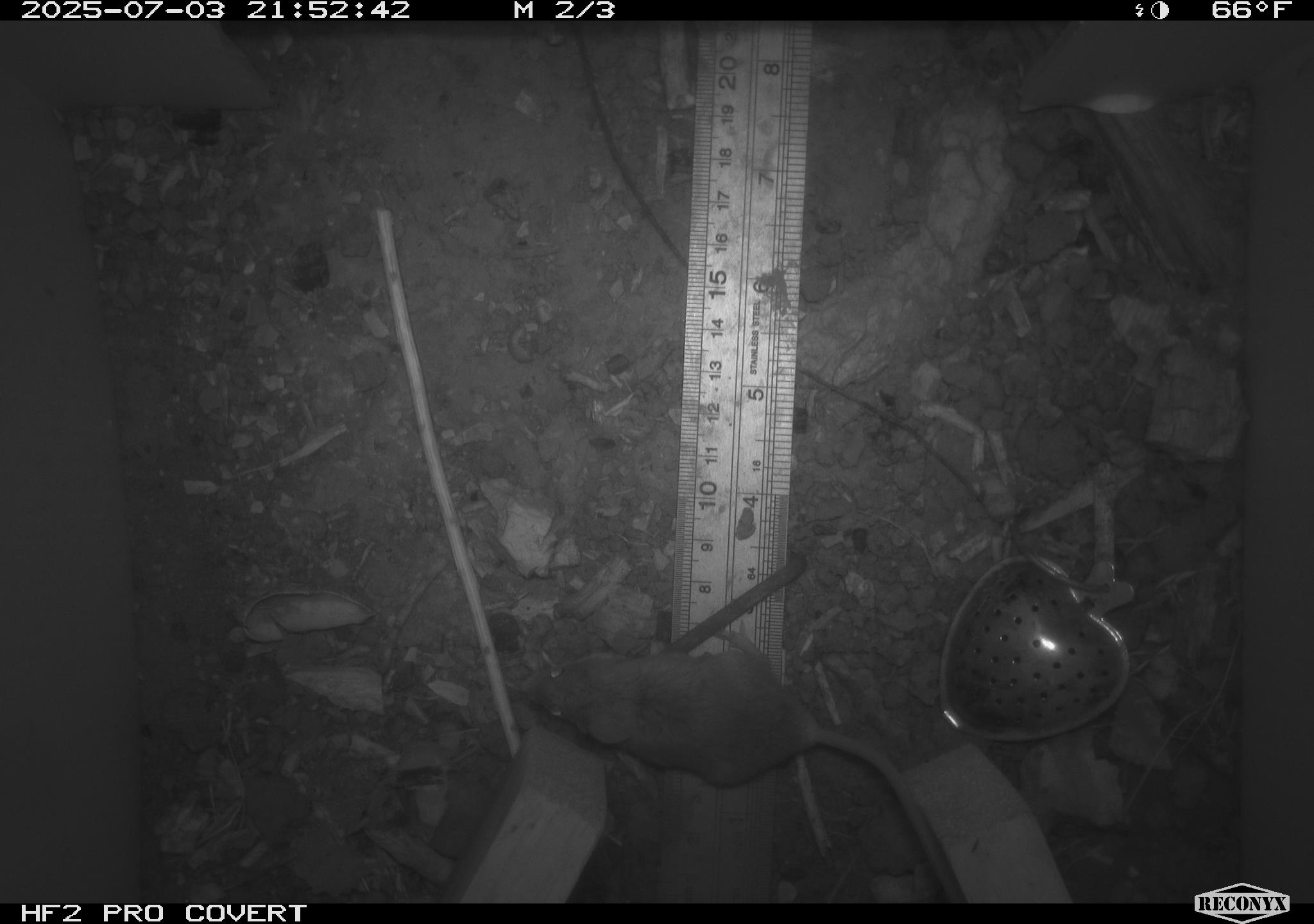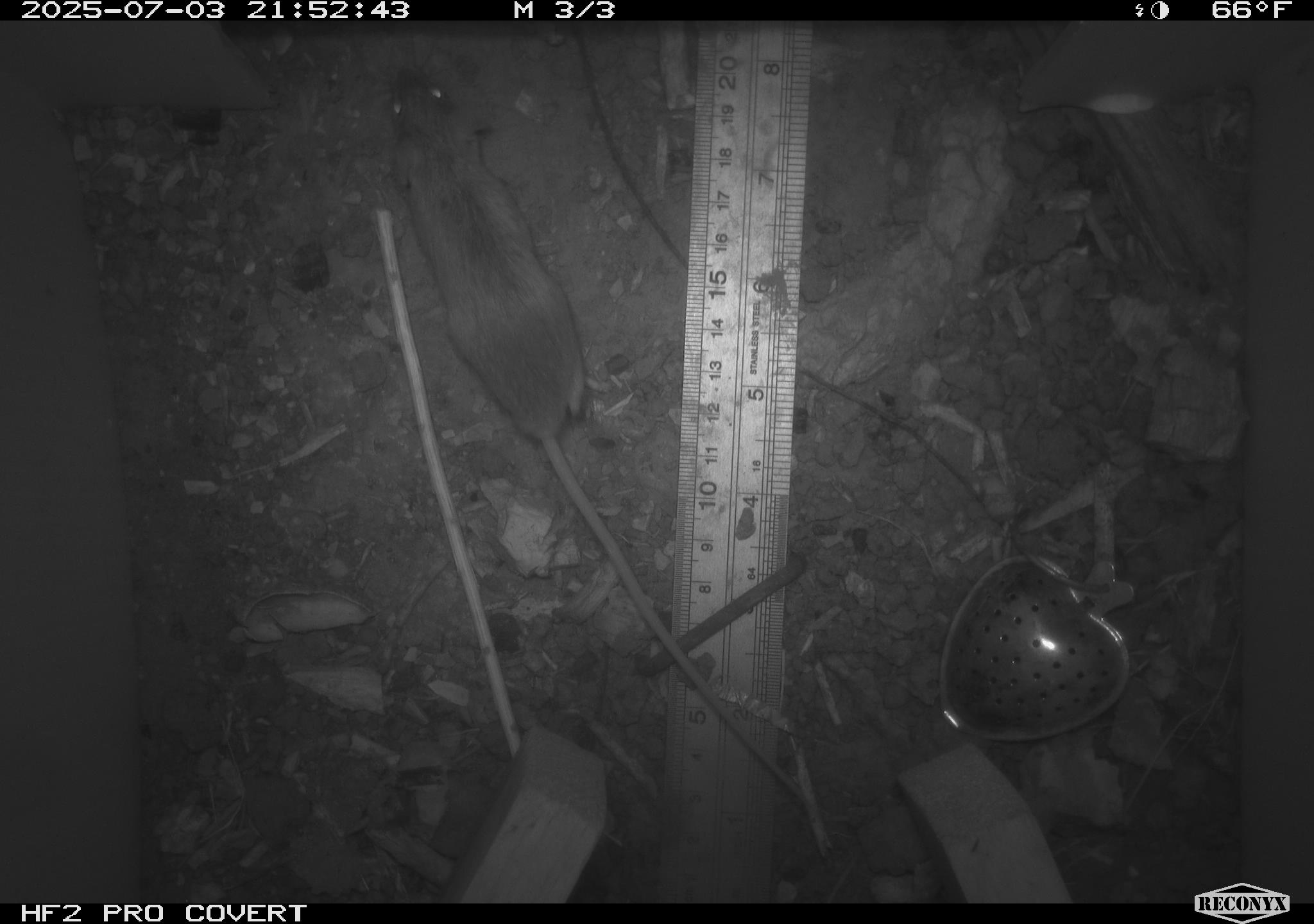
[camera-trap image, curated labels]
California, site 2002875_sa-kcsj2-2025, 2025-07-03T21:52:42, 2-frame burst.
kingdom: Animalia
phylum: Chordata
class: Mammalia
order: Rodentia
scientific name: Rodentia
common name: rodent